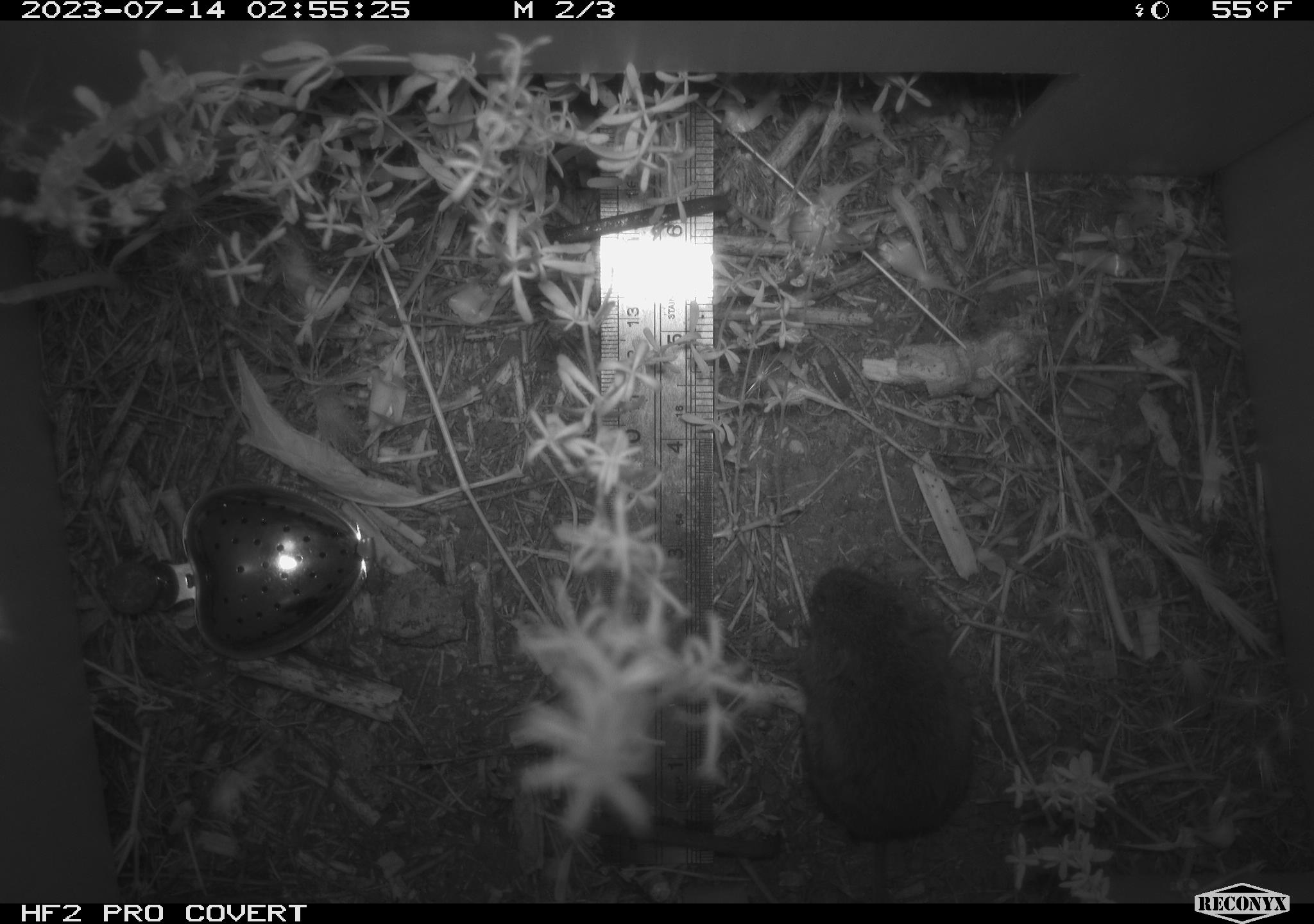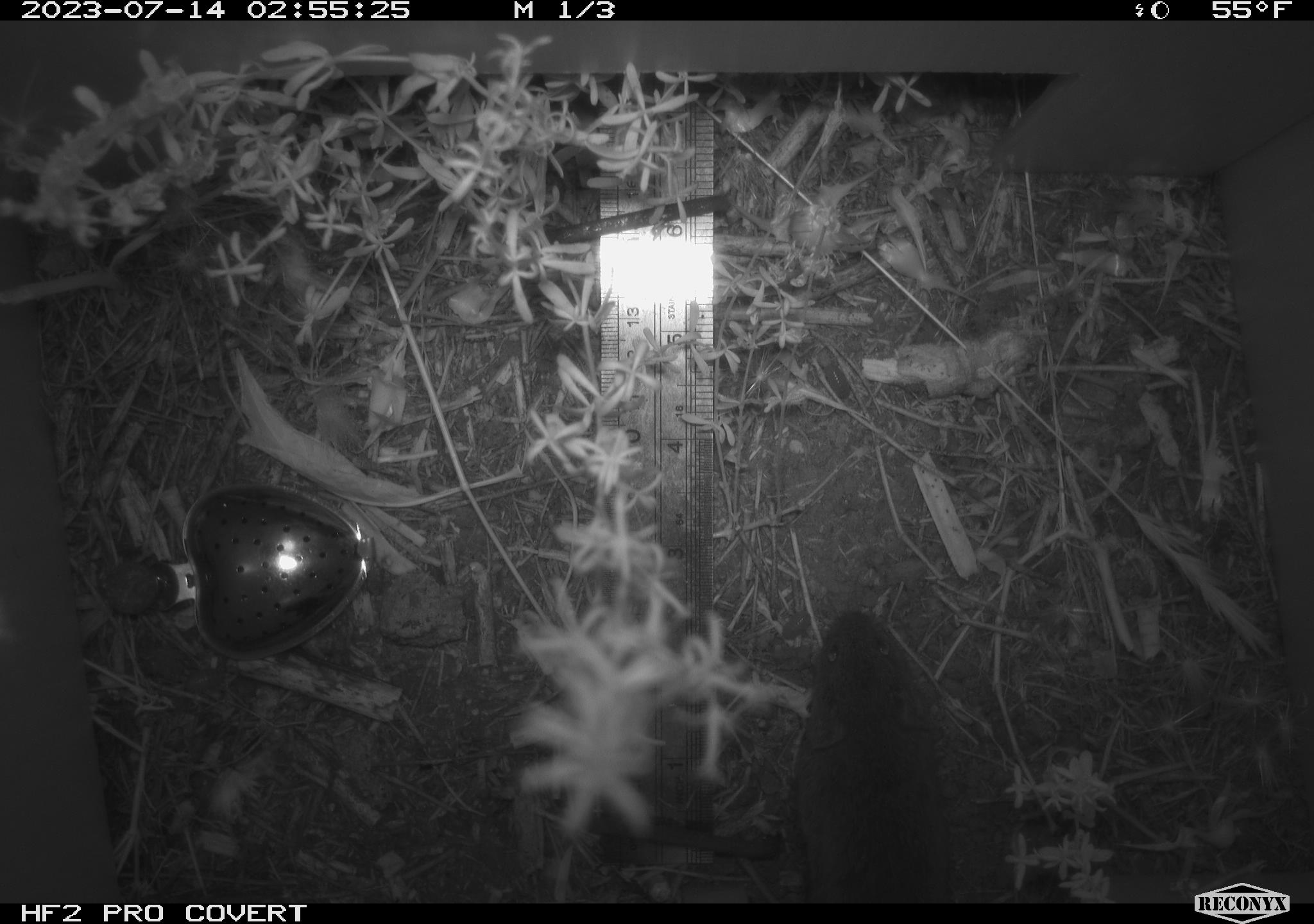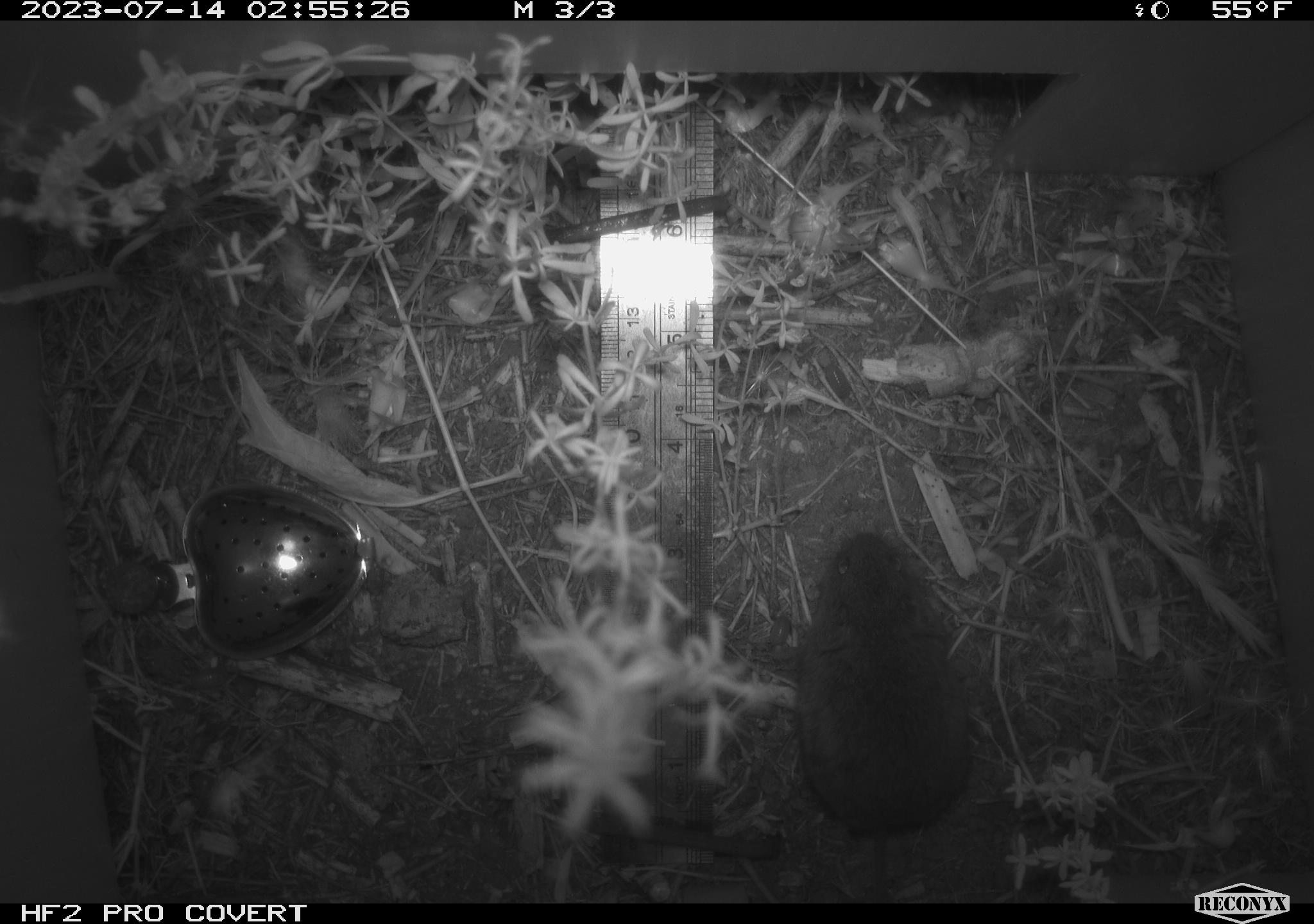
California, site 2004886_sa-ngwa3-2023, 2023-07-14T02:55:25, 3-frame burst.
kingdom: Animalia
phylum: Chordata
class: Mammalia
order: Rodentia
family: Cricetidae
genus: Microtus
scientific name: Microtus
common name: meadow vole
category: microtus species